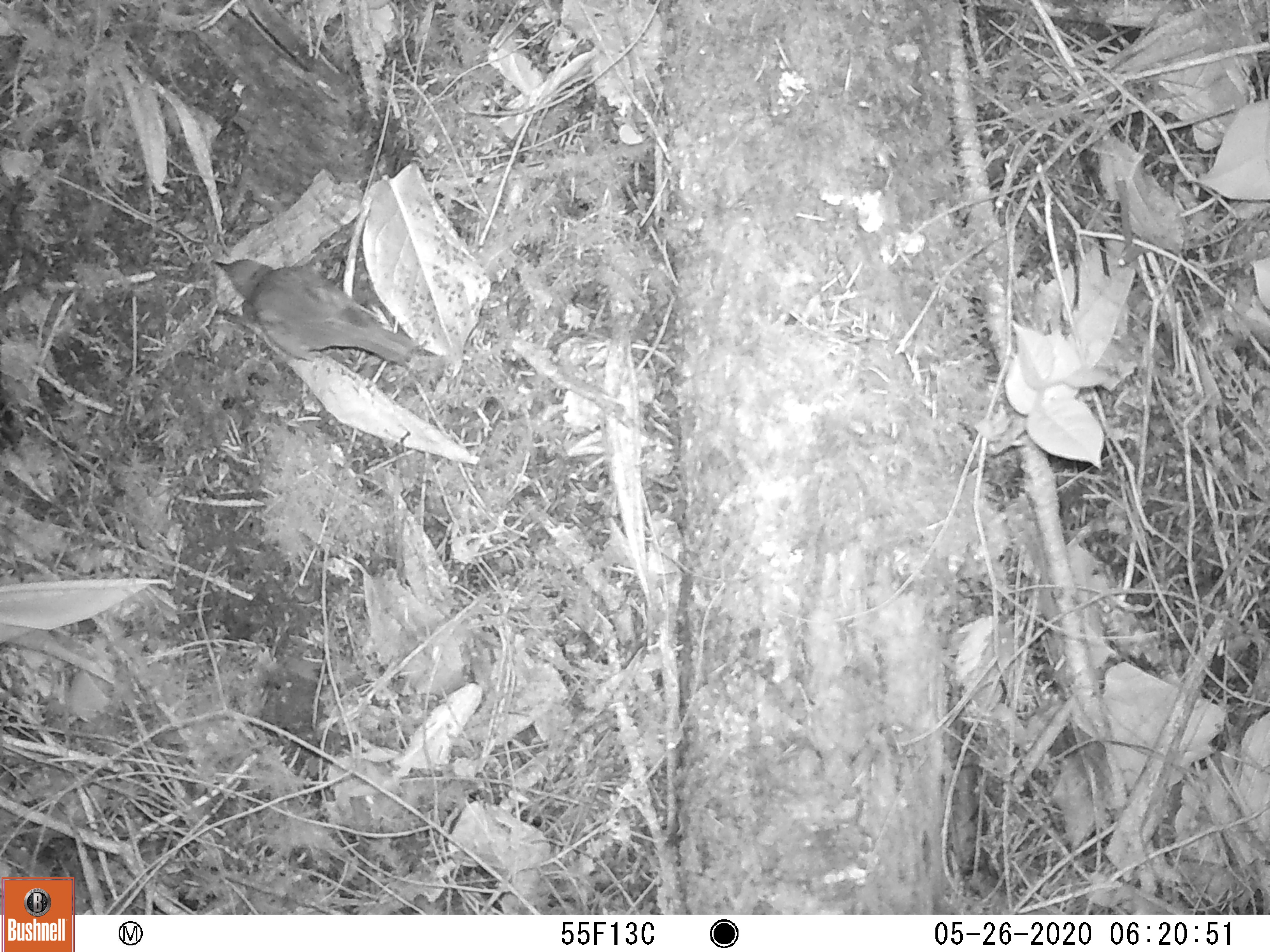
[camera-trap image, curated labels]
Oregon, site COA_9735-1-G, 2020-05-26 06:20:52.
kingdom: Animalia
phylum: Chordata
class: Aves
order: Passeriformes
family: Turdidae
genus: Catharus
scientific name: Catharus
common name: brown thrushes and nightingale-thrushes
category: catharus species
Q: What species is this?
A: Catharus species (brown thrushes and nightingale-thrushes) (Catharus).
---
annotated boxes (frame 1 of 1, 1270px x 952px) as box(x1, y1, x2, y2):
catharus species: box(198, 246, 438, 383)